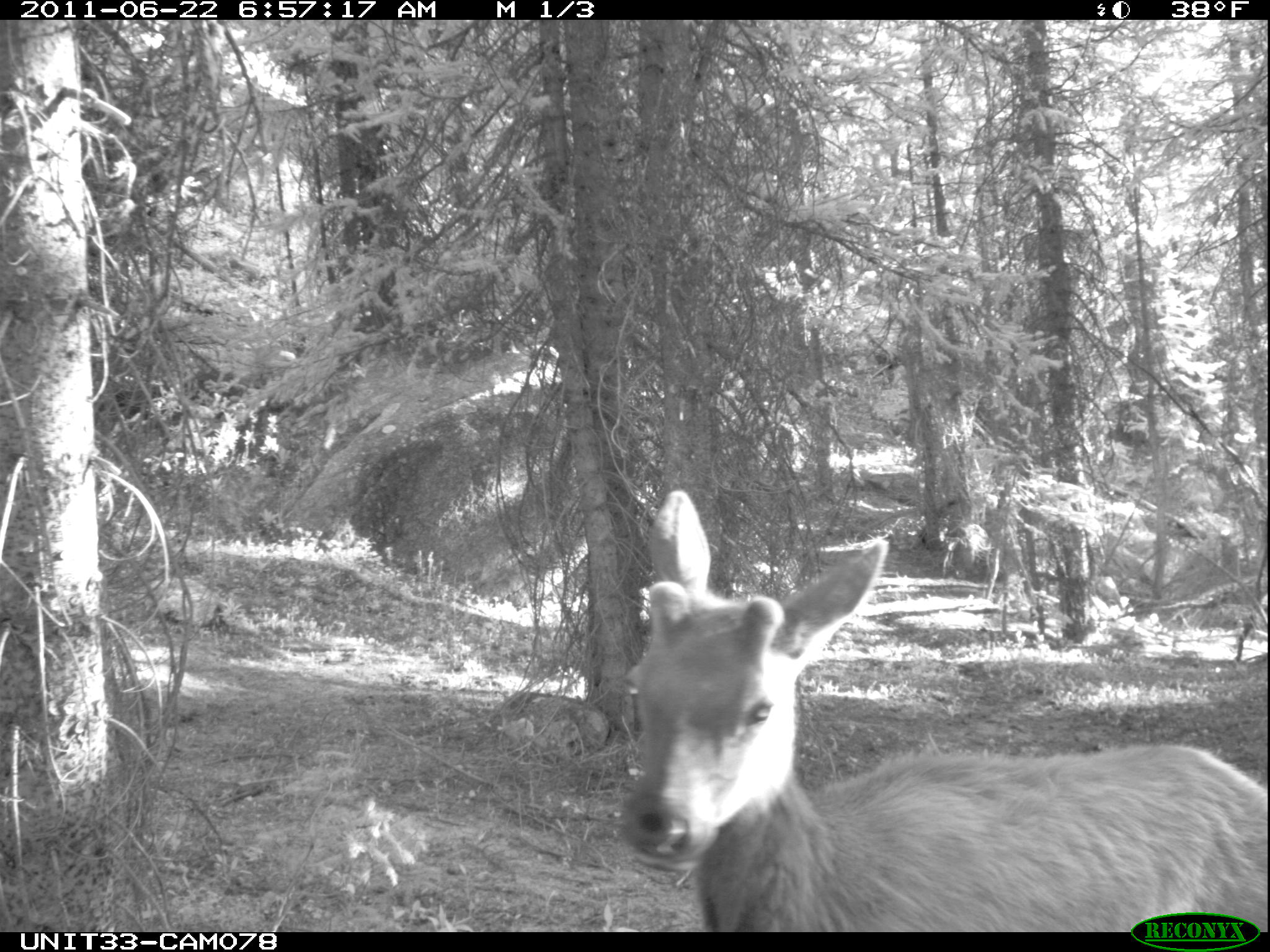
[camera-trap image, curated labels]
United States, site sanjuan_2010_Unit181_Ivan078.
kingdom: Animalia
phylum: Chordata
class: Mammalia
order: Artiodactyla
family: Cervidae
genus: Cervus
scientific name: Cervus elaphus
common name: red deer